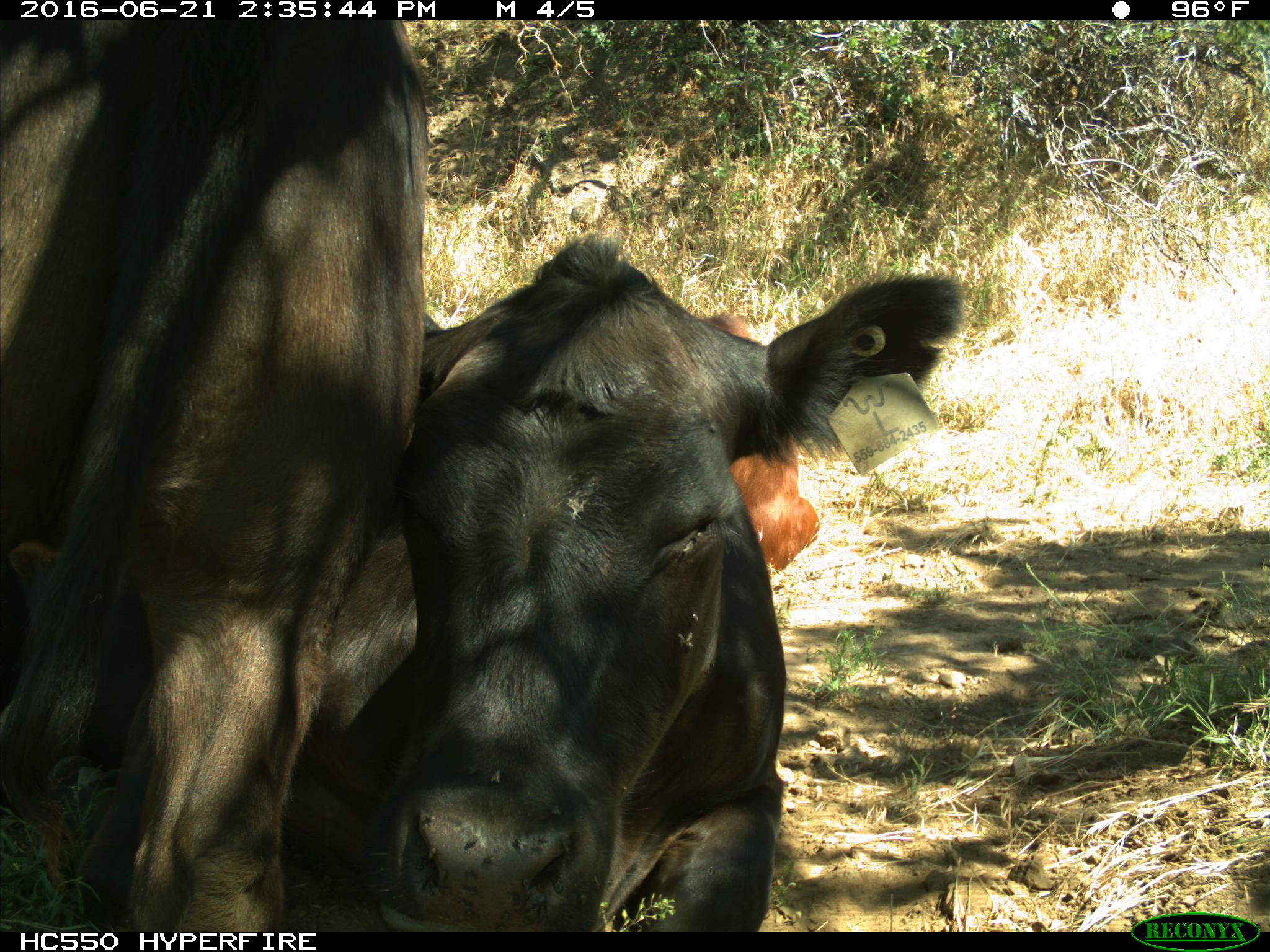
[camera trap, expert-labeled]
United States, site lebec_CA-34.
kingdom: Animalia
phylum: Chordata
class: Mammalia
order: Artiodactyla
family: Bovidae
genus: Bos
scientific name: Bos taurus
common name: domestic cow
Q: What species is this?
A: Bos taurus (domestic cow).